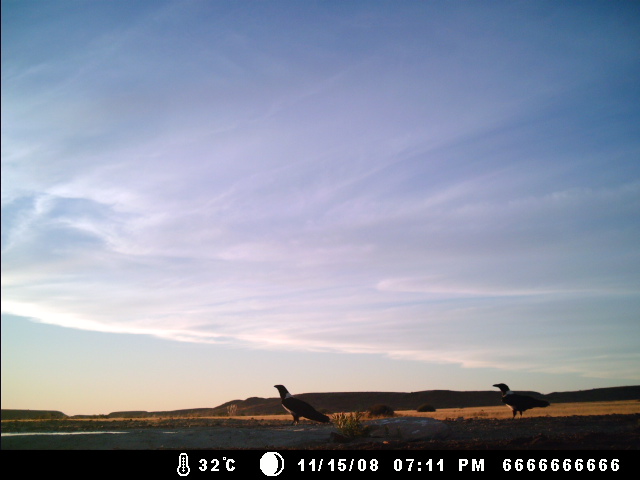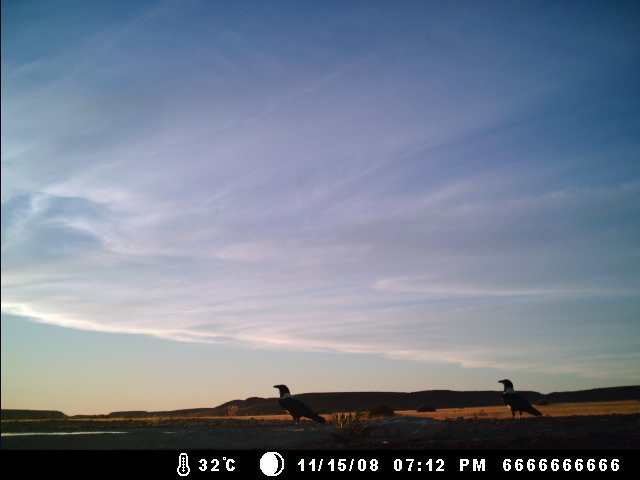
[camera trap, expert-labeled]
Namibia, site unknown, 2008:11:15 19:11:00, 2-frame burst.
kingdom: Animalia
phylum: Chordata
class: Aves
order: Passeriformes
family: Corvidae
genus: Corvus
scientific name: Corvus albus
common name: pied crow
Corvus albus (pied crow).